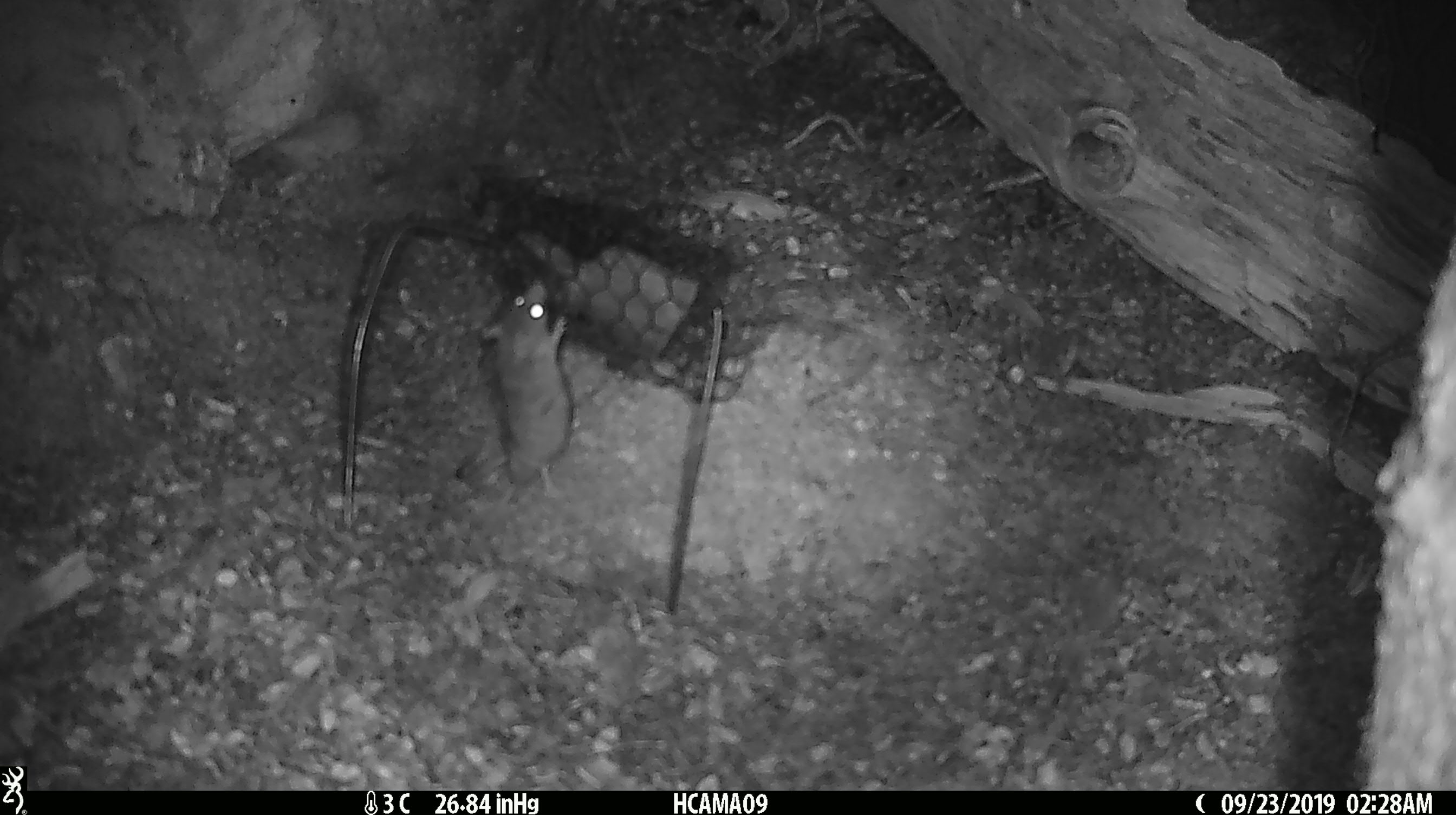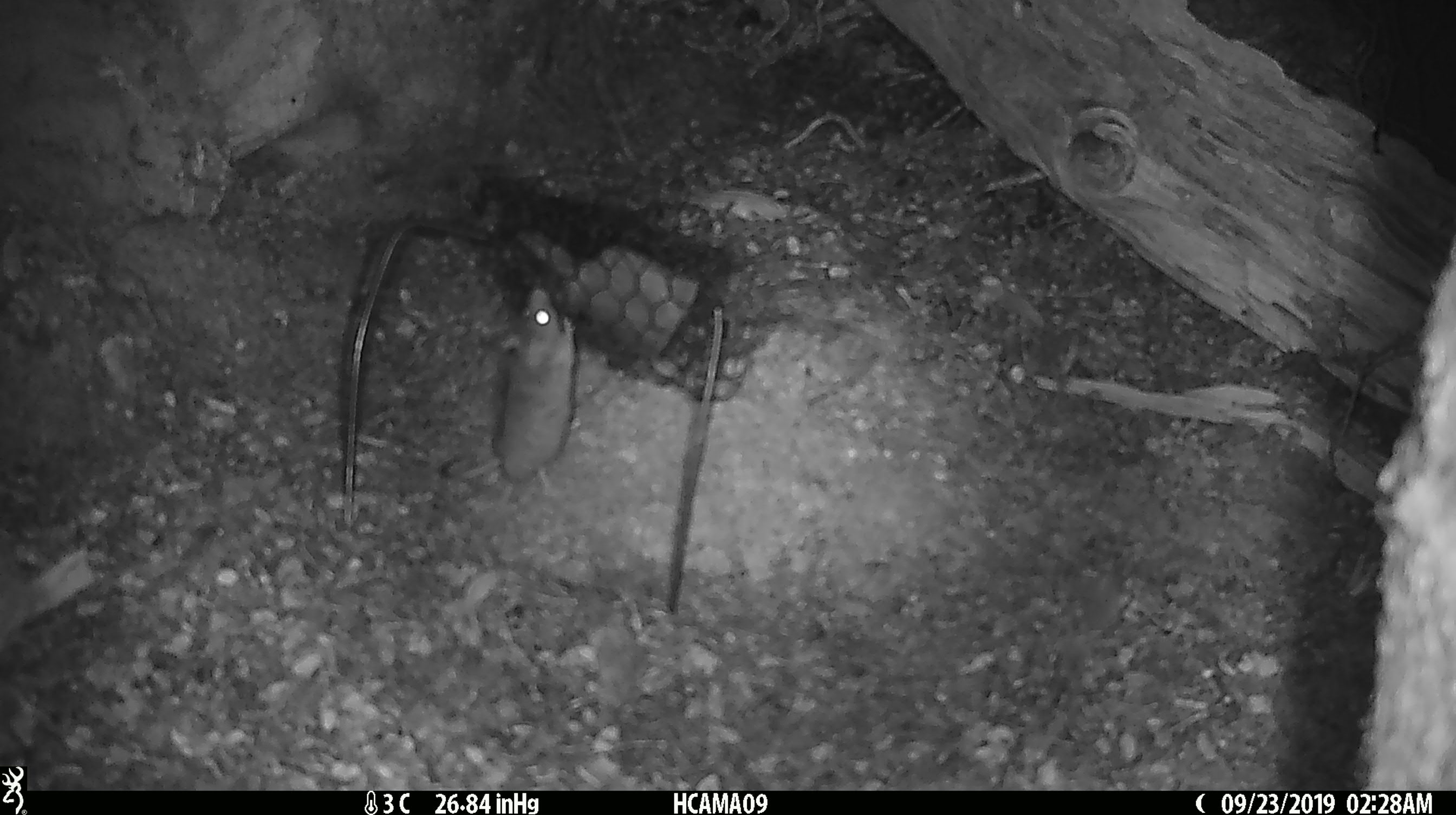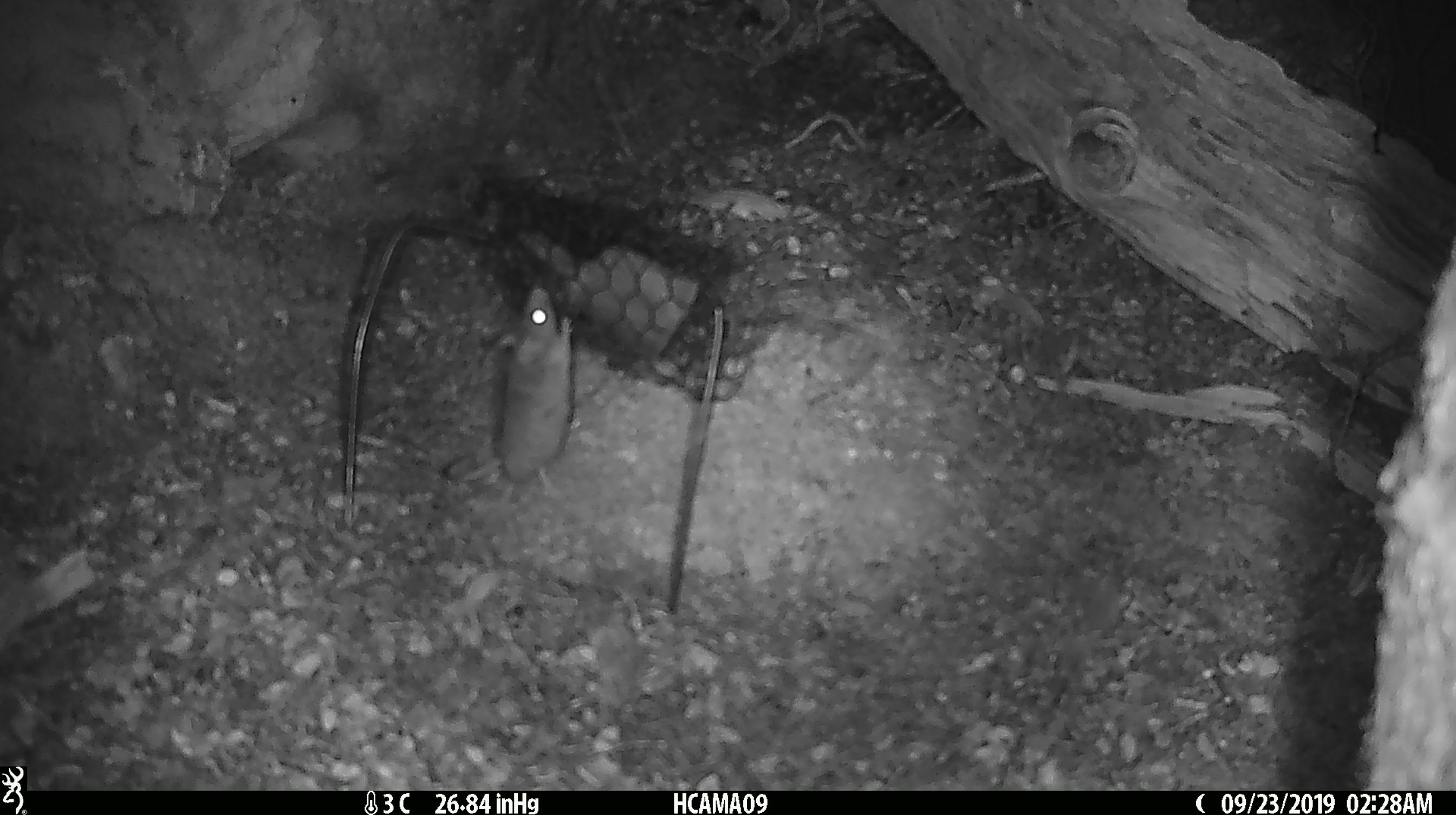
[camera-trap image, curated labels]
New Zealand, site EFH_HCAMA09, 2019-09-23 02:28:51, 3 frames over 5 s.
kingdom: Animalia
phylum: Chordata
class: Mammalia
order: Rodentia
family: Muridae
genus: Mus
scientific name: Mus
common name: mouse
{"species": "mouse (Mus)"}